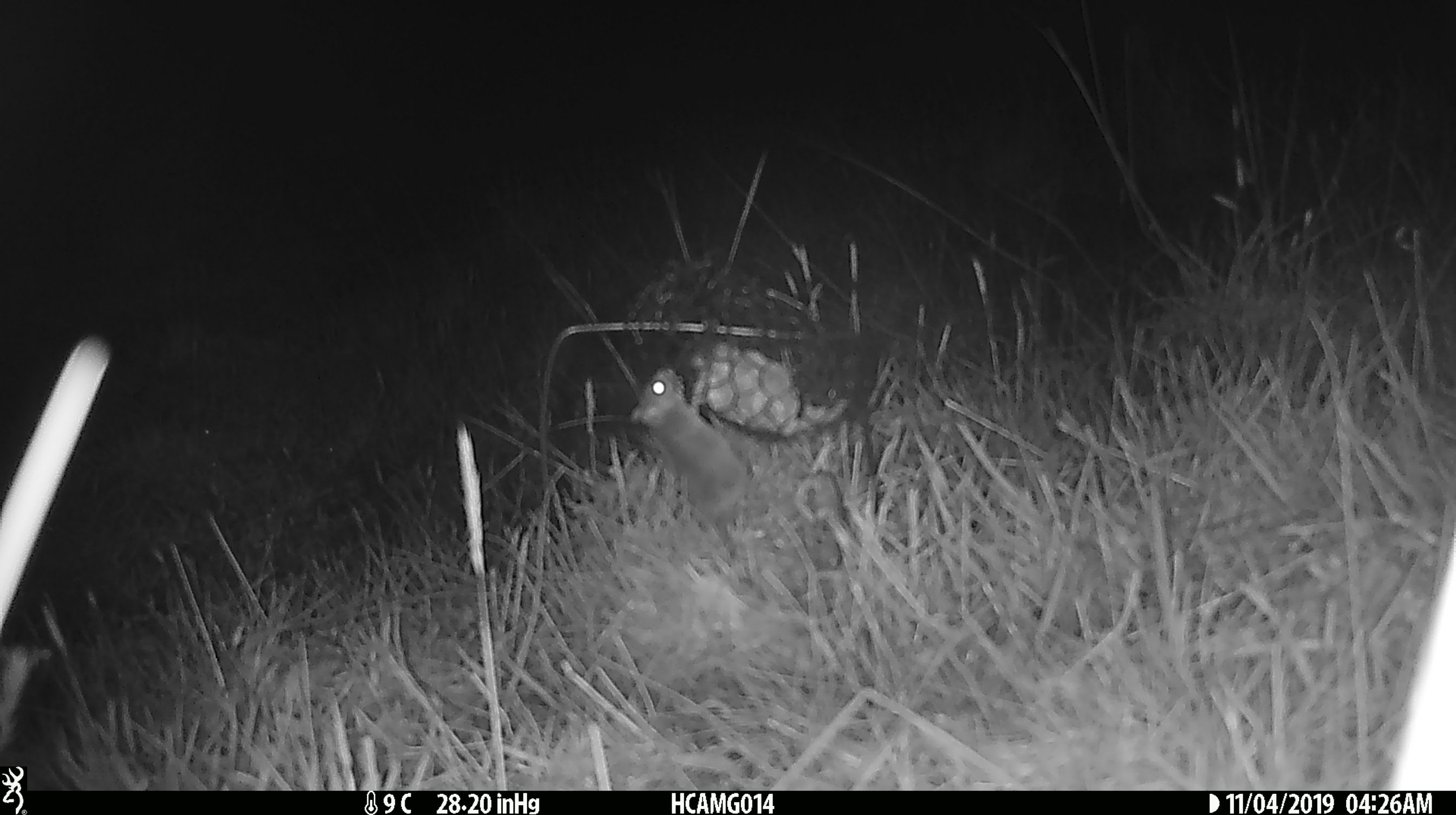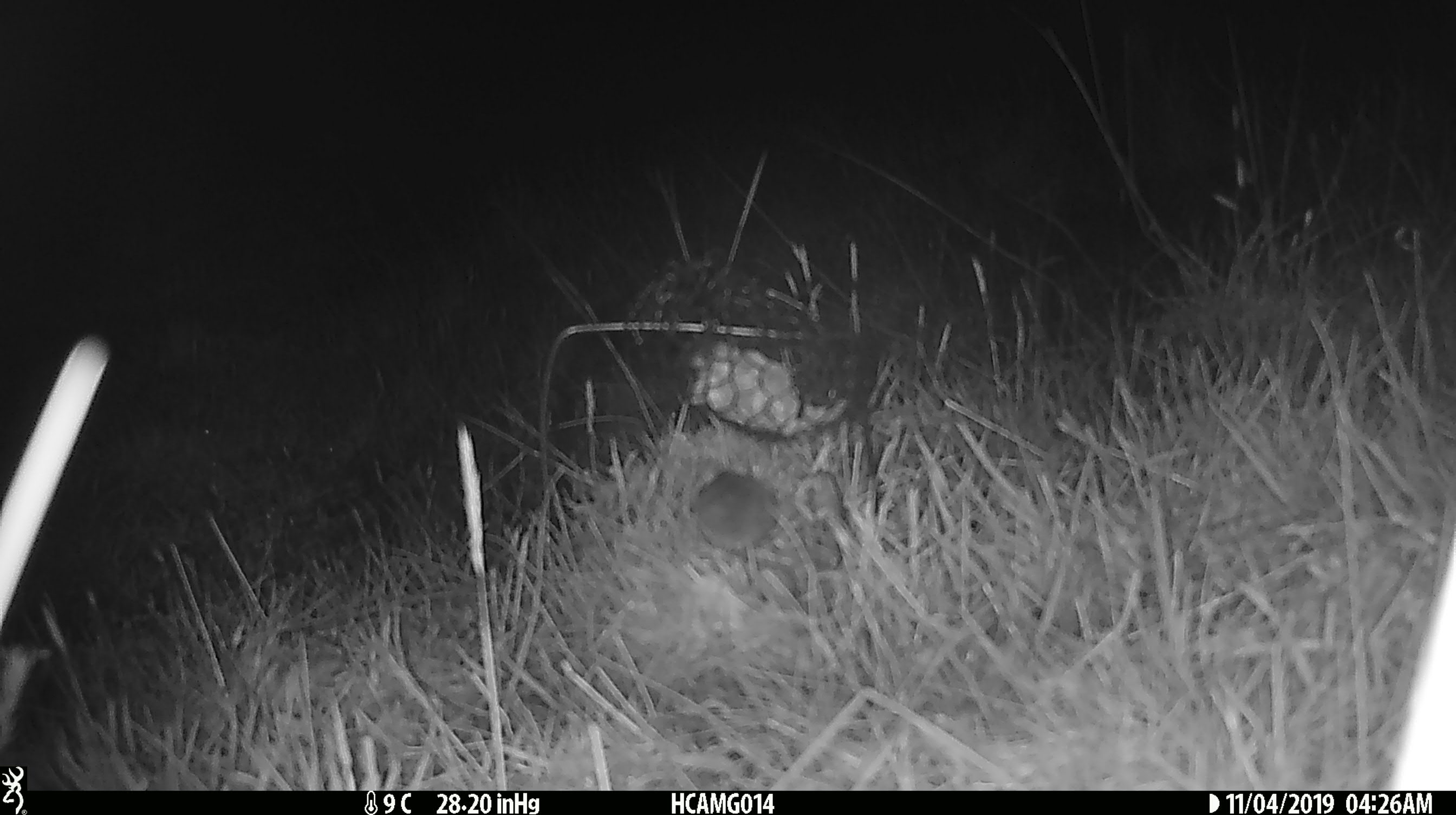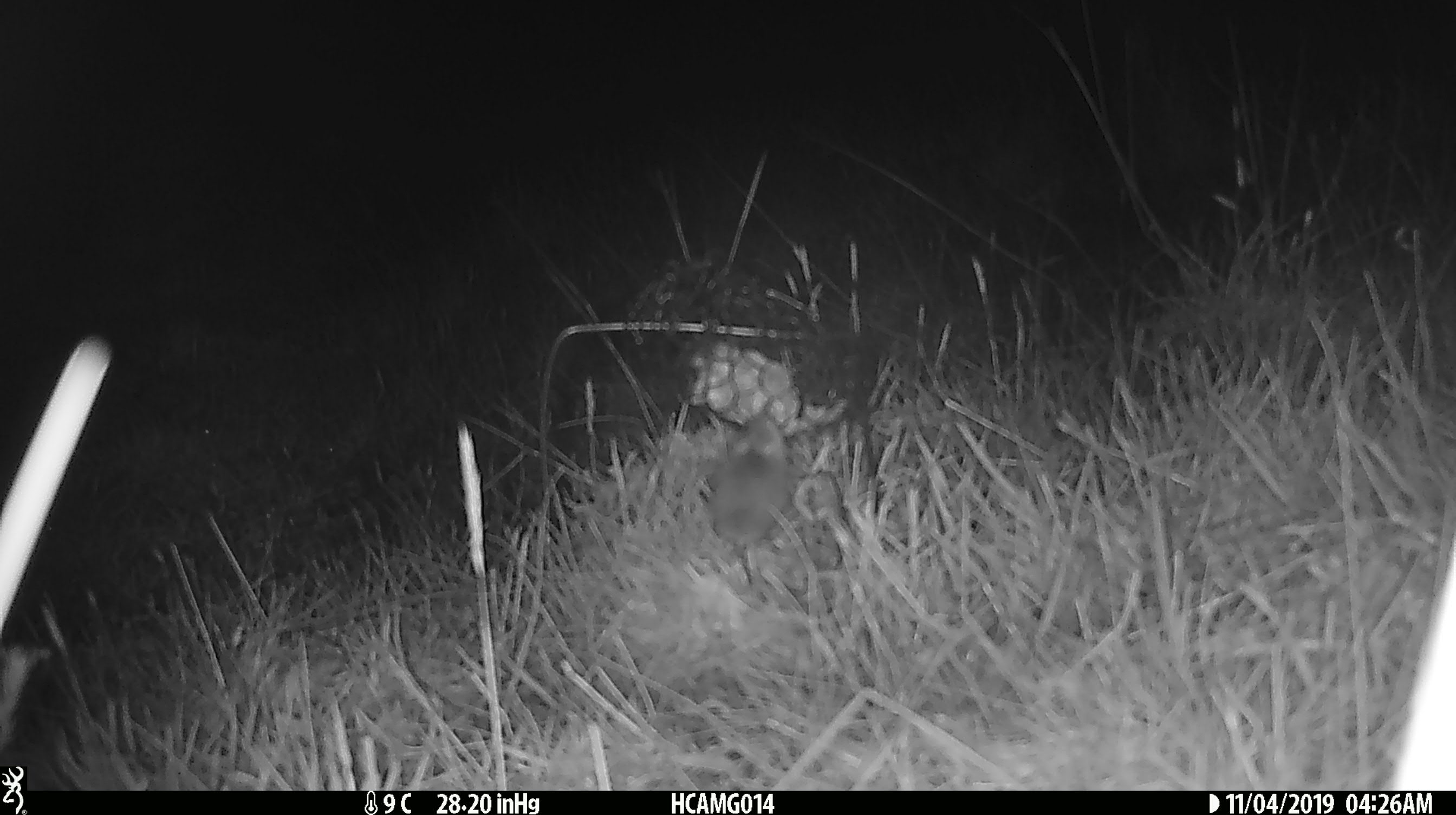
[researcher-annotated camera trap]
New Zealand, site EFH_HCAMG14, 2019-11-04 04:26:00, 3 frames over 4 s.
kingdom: Animalia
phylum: Chordata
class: Mammalia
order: Rodentia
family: Muridae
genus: Mus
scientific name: Mus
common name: mouse